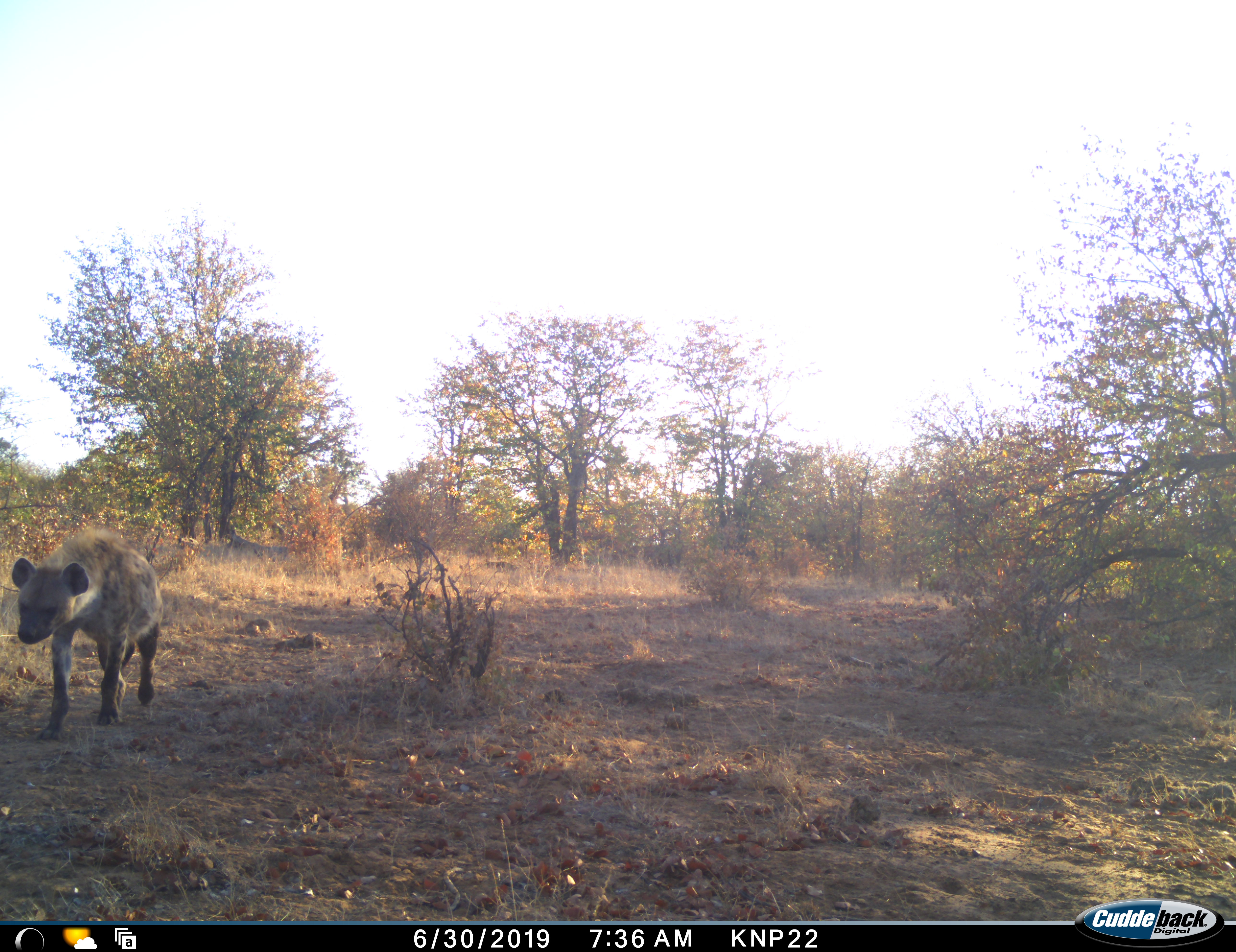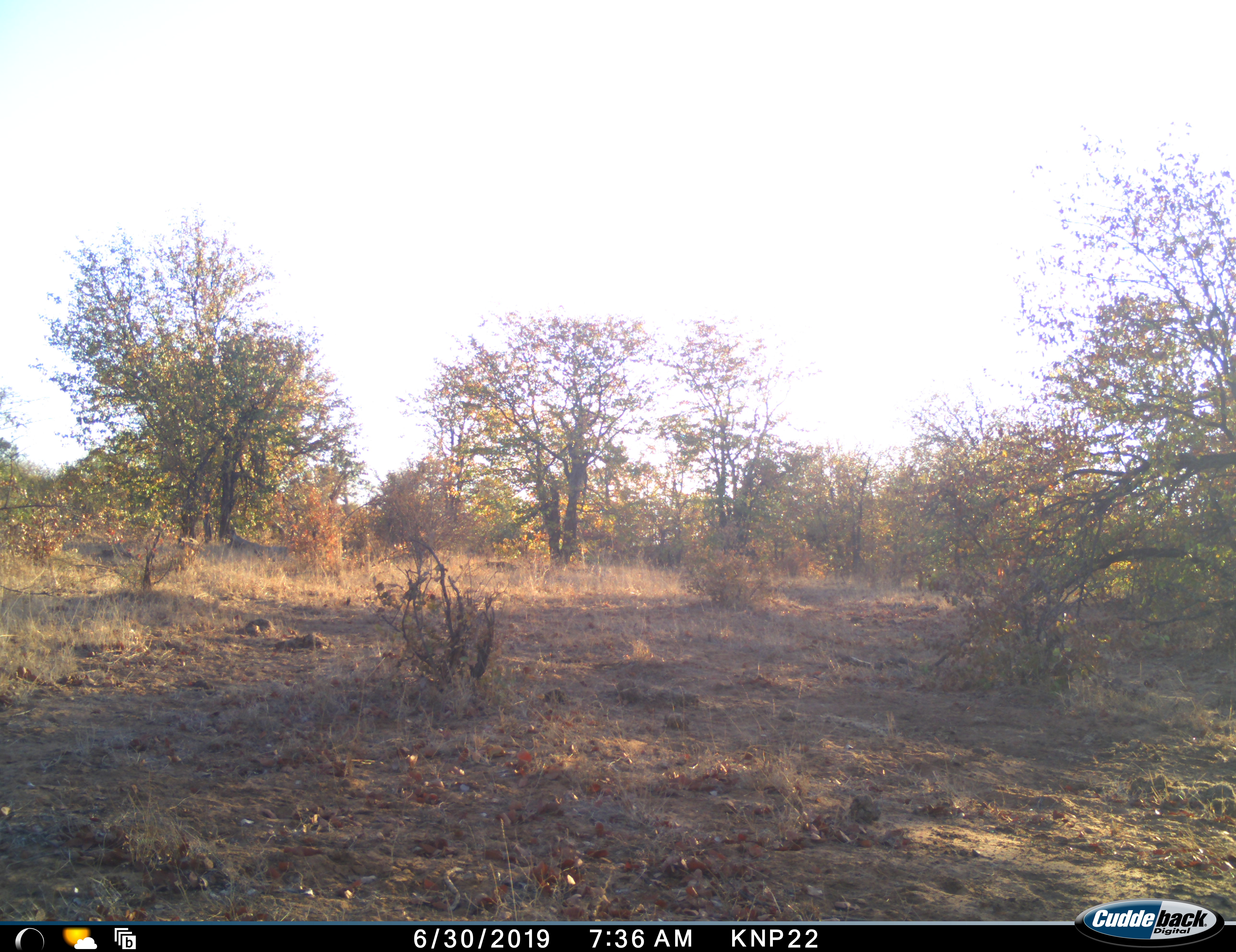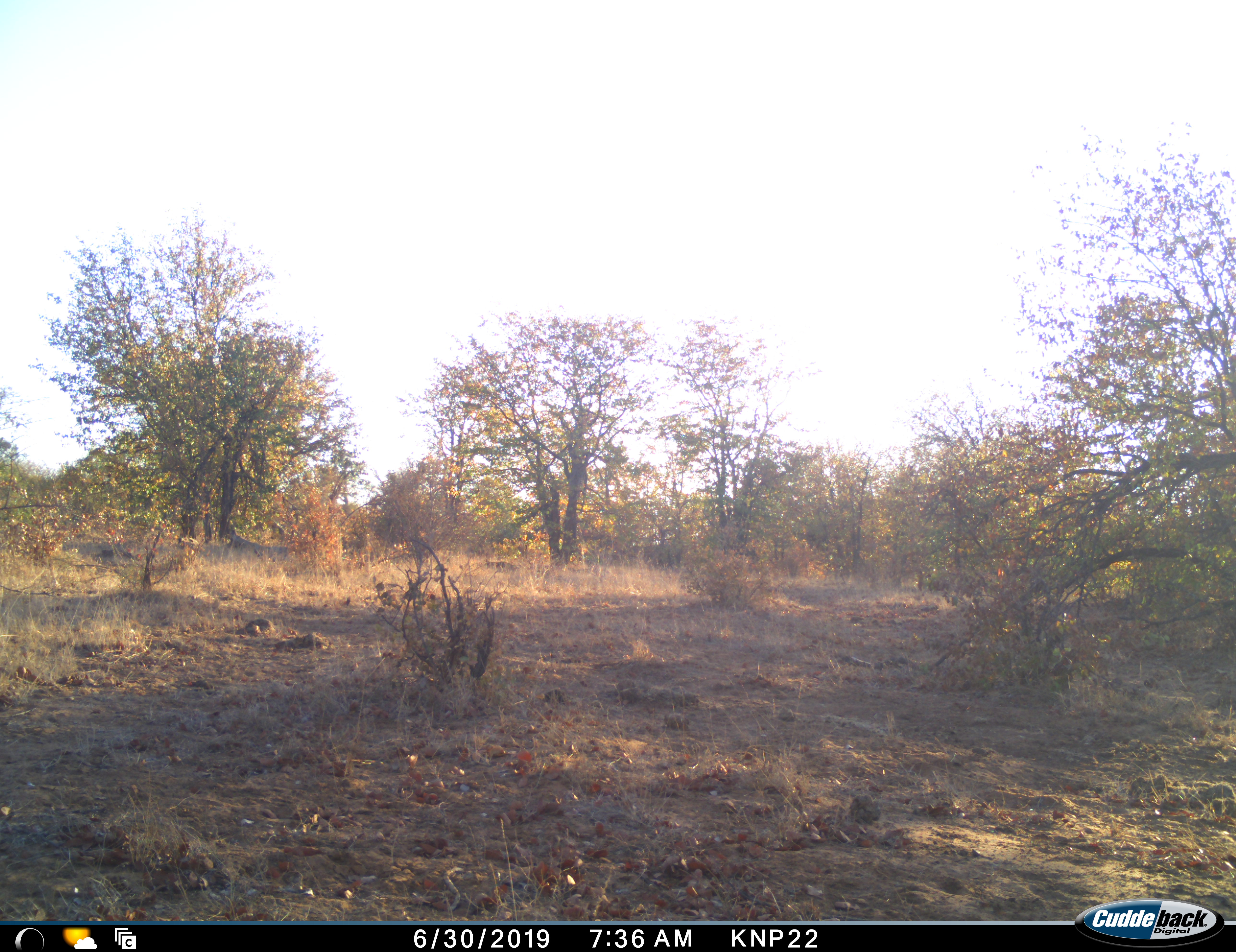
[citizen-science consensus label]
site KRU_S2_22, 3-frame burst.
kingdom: Animalia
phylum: Chordata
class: Mammalia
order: Carnivora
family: Hyaenidae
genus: Crocuta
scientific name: Crocuta crocuta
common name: spotted hyena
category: hyenaspotted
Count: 1.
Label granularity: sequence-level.